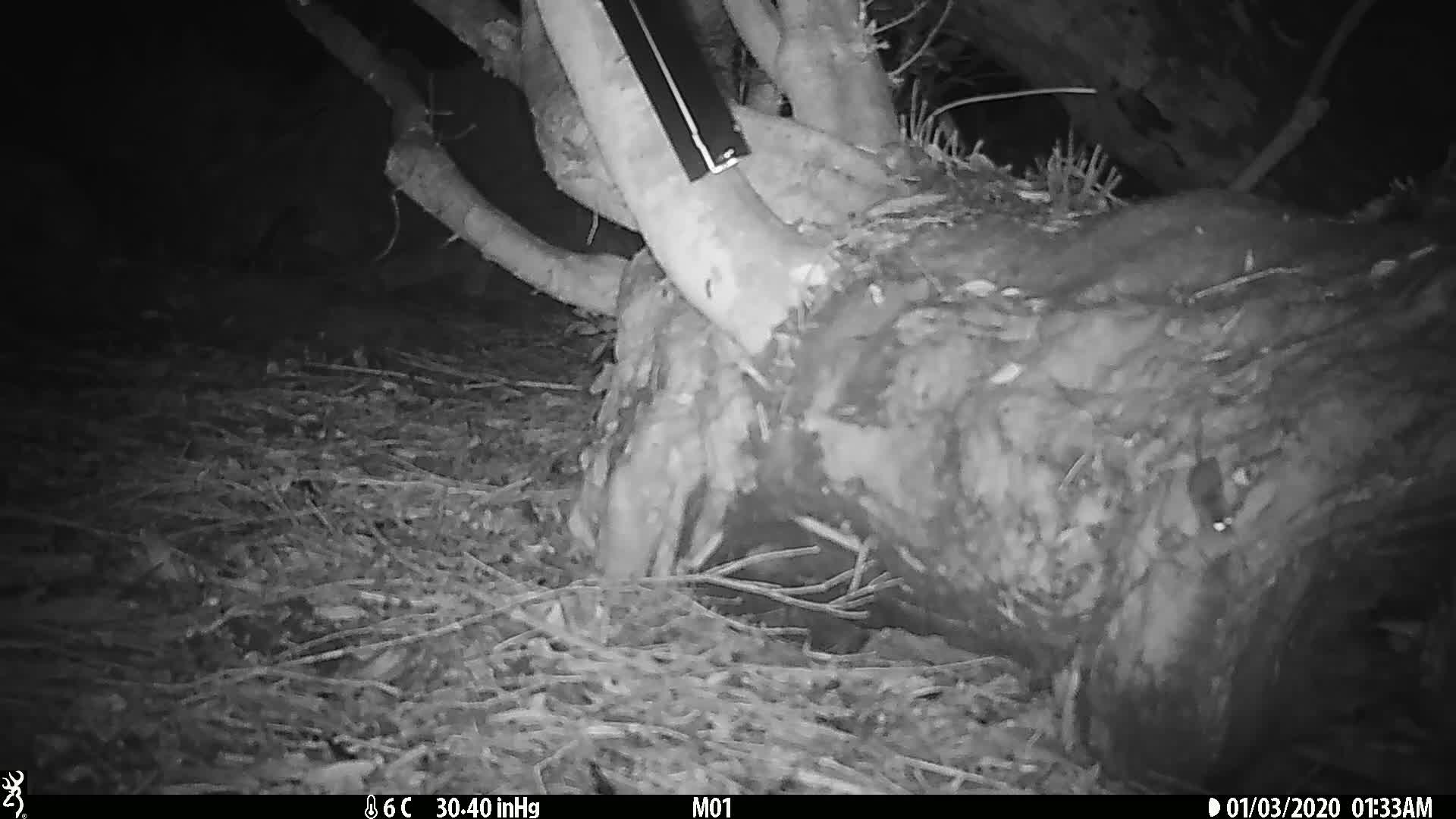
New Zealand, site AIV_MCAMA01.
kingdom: Animalia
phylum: Chordata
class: Mammalia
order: Rodentia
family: Muridae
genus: Mus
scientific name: Mus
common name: mouse